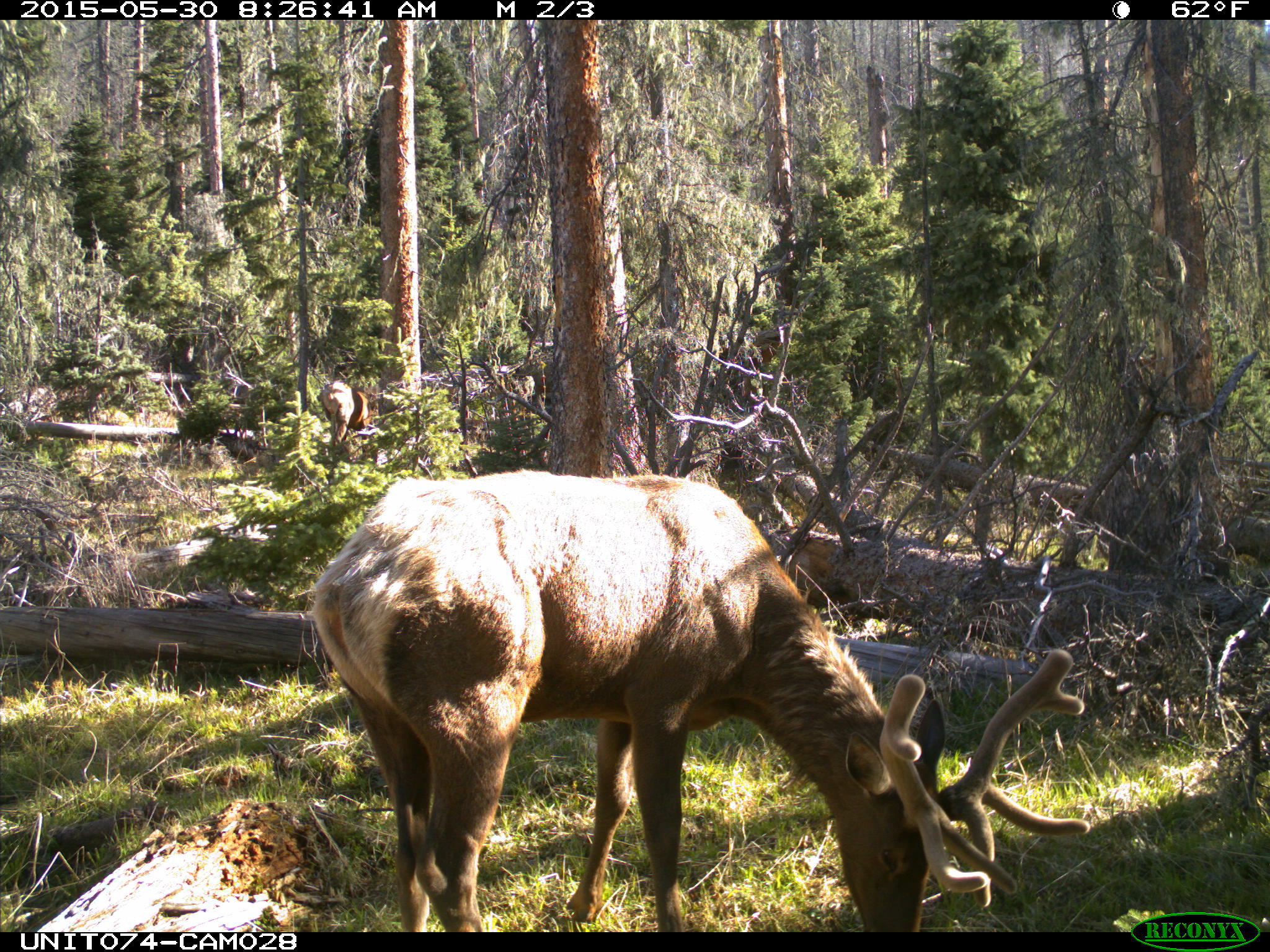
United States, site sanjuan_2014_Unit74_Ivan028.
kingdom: Animalia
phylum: Chordata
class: Mammalia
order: Artiodactyla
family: Cervidae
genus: Cervus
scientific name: Cervus elaphus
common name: red deer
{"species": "Cervus elaphus (red deer)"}